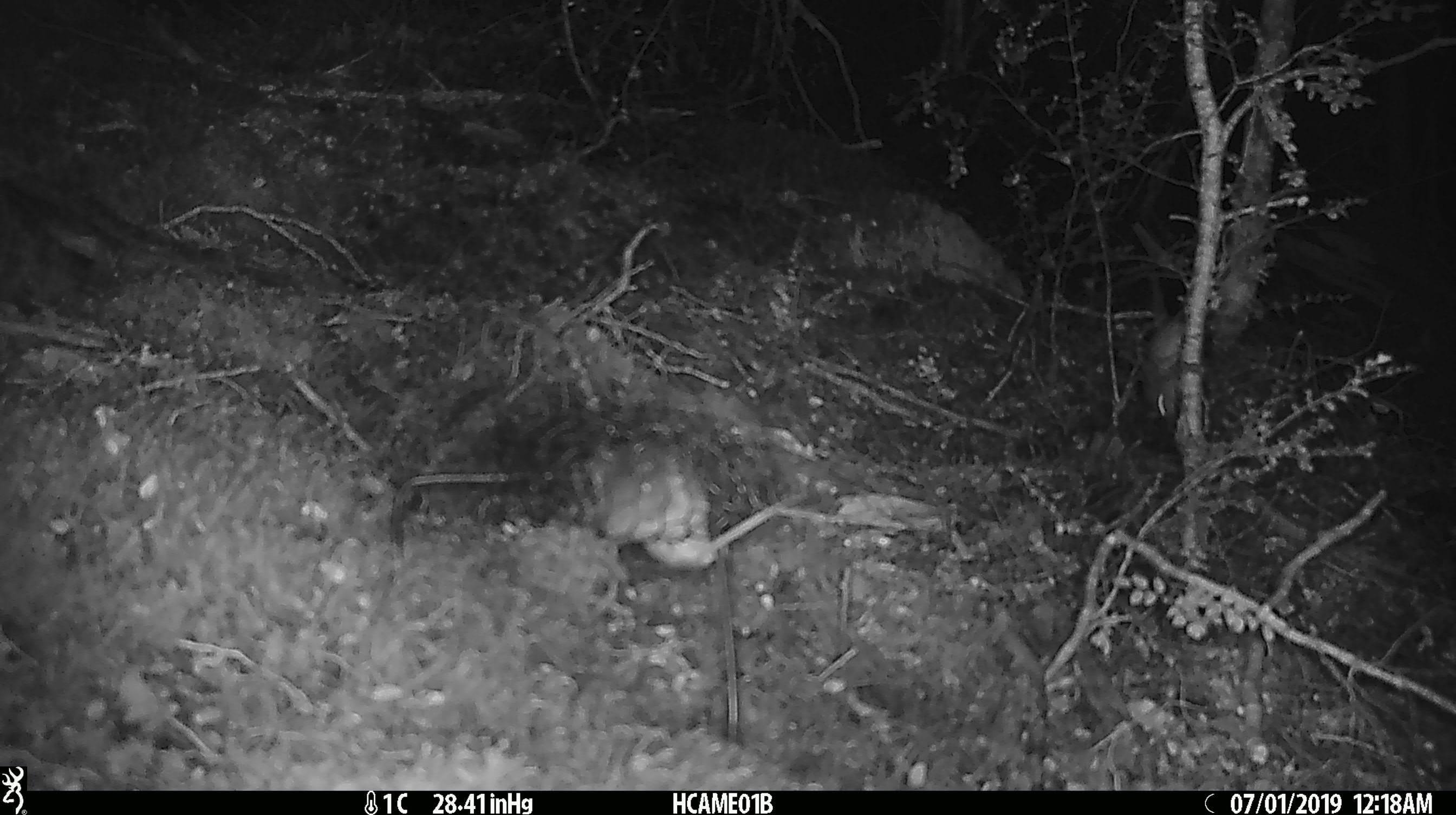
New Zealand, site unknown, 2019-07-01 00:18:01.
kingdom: Animalia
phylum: Chordata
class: Mammalia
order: Rodentia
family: Muridae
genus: Mus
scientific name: Mus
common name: mouse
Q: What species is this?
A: Mouse (Mus).